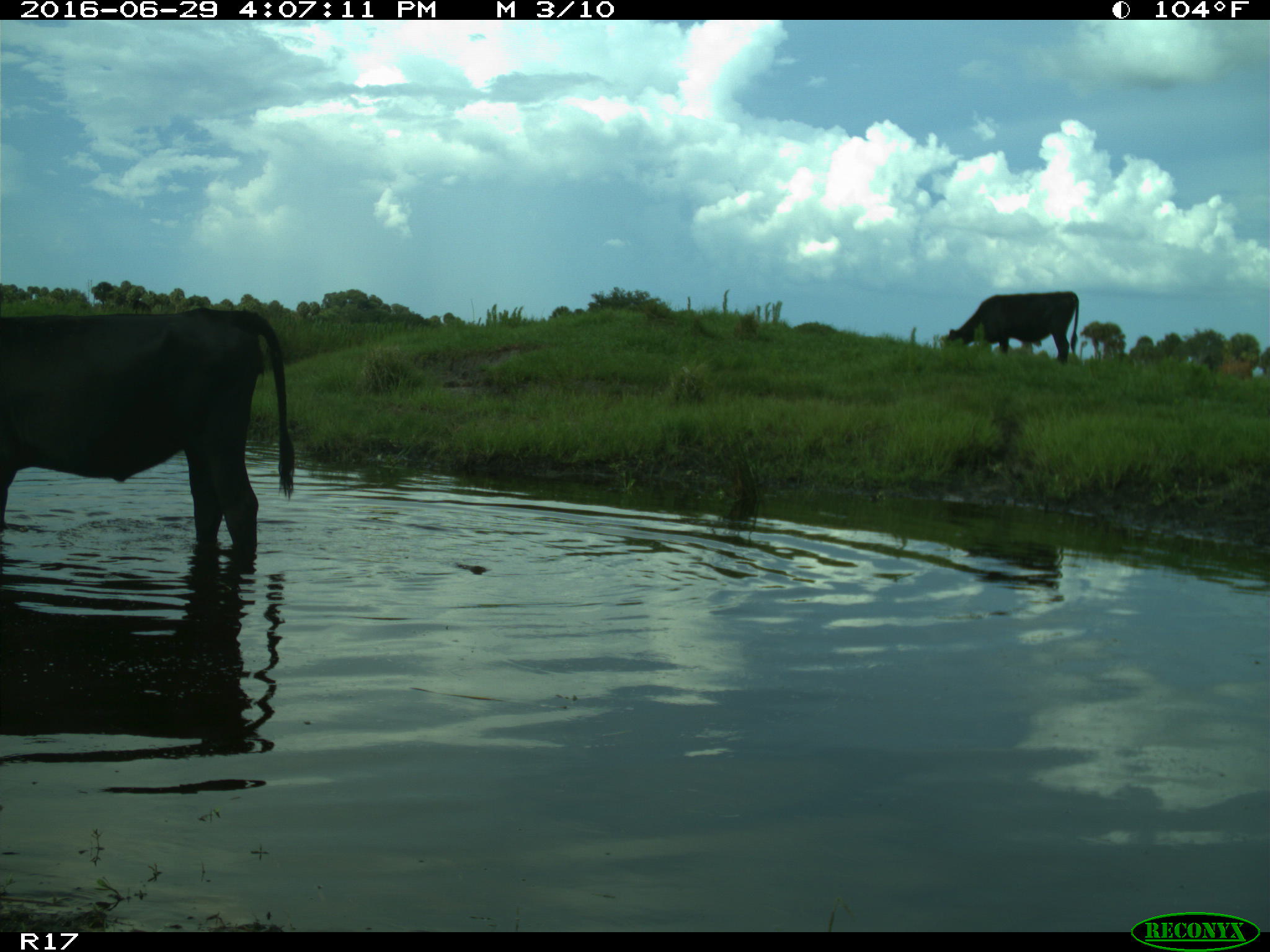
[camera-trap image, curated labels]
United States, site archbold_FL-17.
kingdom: Animalia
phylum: Chordata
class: Mammalia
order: Artiodactyla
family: Bovidae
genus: Bos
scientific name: Bos taurus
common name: domestic cow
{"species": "Bos taurus (domestic cow)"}